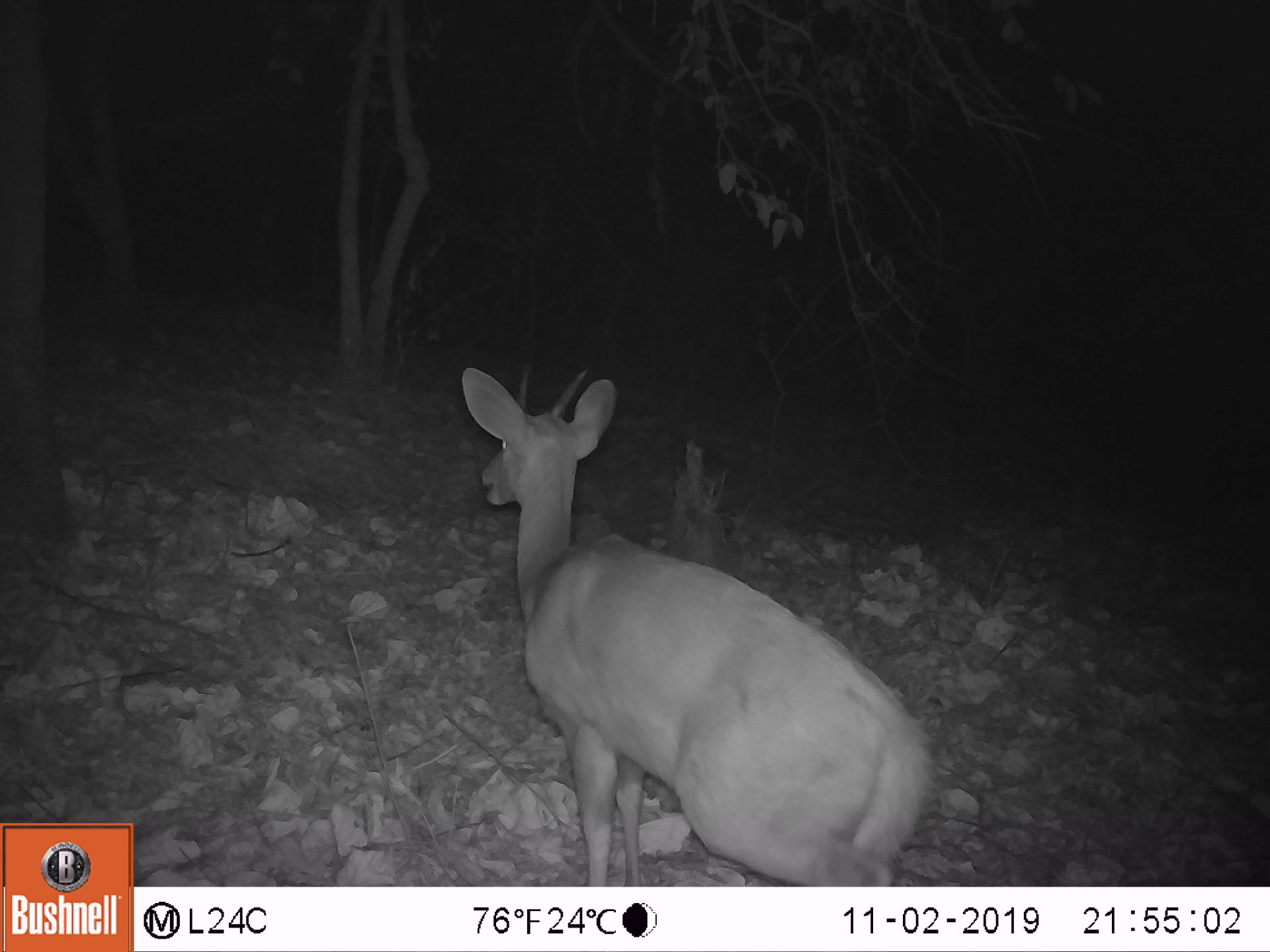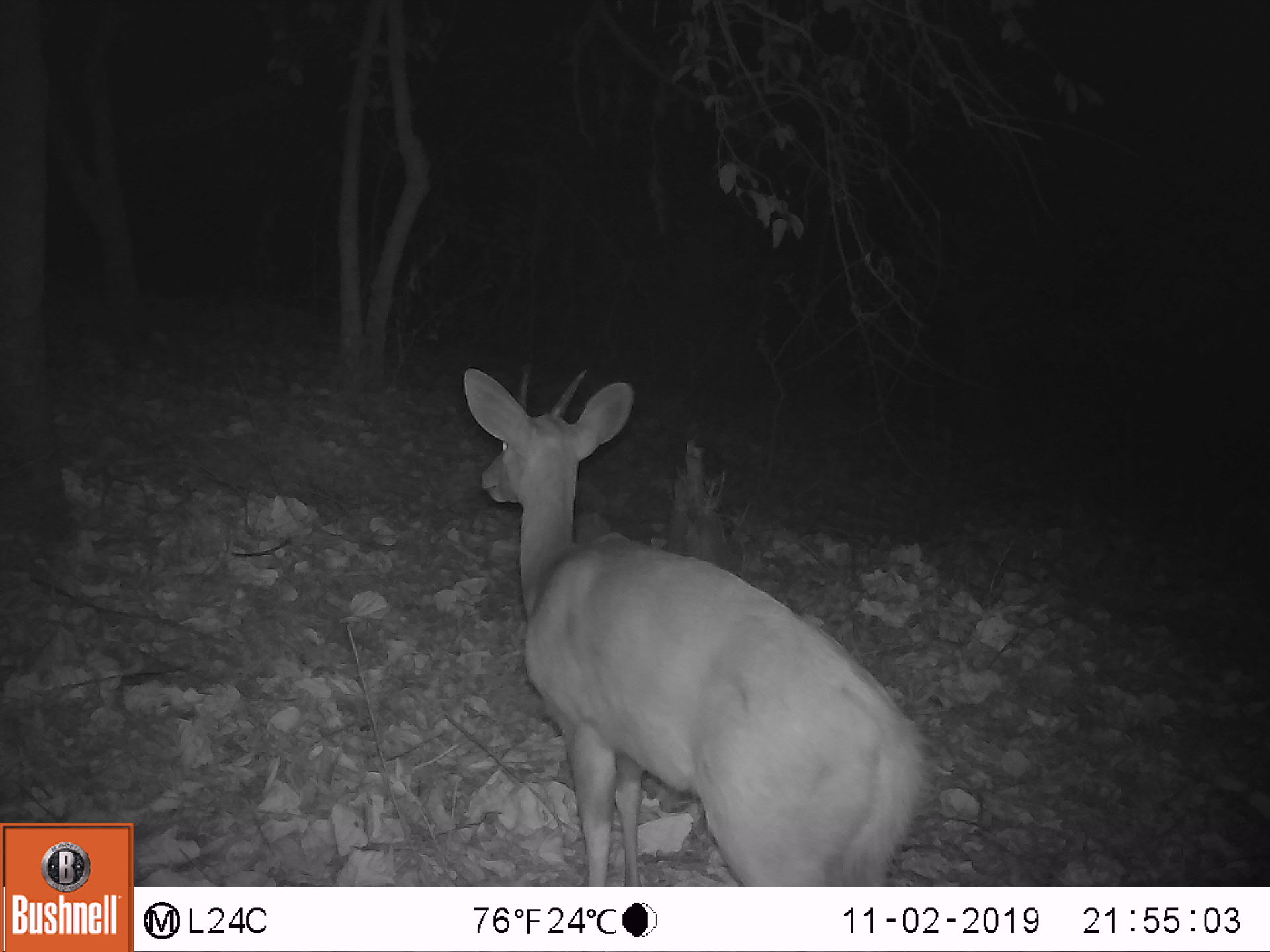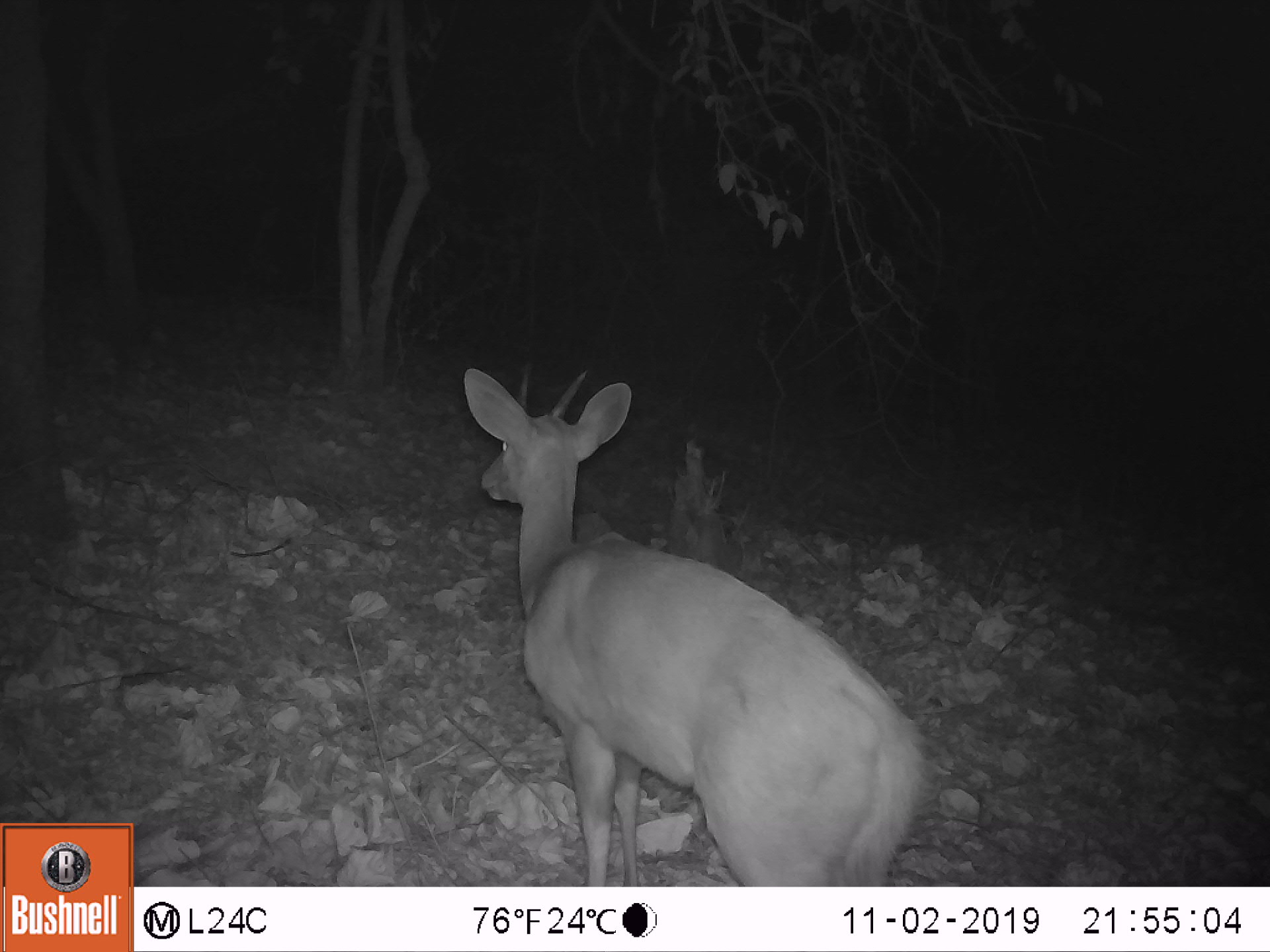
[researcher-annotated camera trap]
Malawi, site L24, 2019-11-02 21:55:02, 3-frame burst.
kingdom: Animalia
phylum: Chordata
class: Mammalia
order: Artiodactyla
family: Bovidae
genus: Tragelaphus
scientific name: Tragelaphus sylvaticus sylvaticus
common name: cape bushbuck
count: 1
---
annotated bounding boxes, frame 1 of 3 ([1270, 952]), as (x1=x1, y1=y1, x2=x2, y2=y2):
cape bushbuck: (x1=447, y1=353, x2=936, y2=883)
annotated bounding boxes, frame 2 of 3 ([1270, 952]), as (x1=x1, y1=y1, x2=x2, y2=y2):
cape bushbuck: (x1=441, y1=350, x2=926, y2=885)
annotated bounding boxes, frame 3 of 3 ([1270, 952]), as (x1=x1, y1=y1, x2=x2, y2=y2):
cape bushbuck: (x1=441, y1=352, x2=925, y2=883)